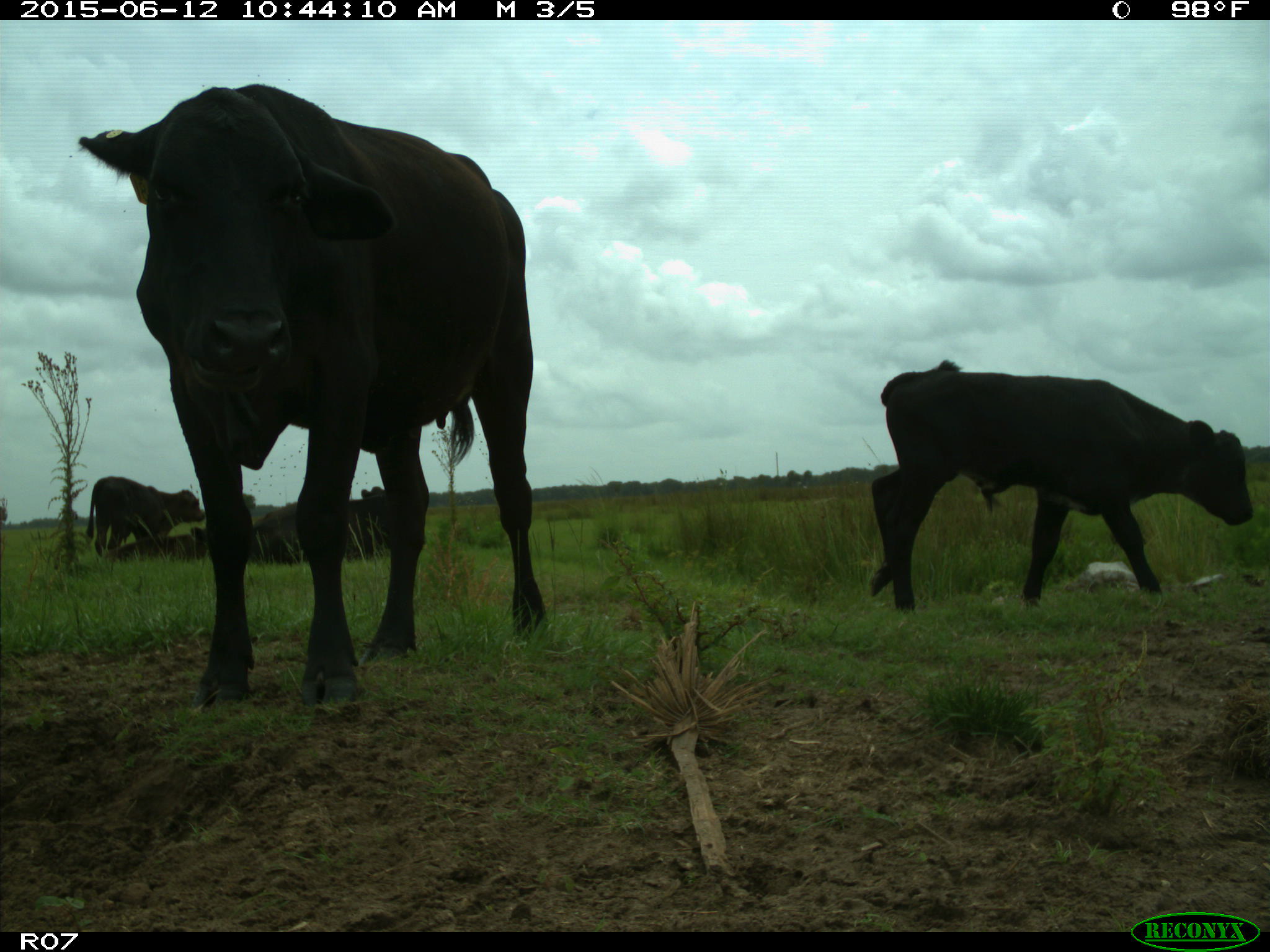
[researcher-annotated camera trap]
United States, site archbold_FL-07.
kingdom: Animalia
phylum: Chordata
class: Mammalia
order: Artiodactyla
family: Bovidae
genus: Bos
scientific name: Bos taurus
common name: domestic cow